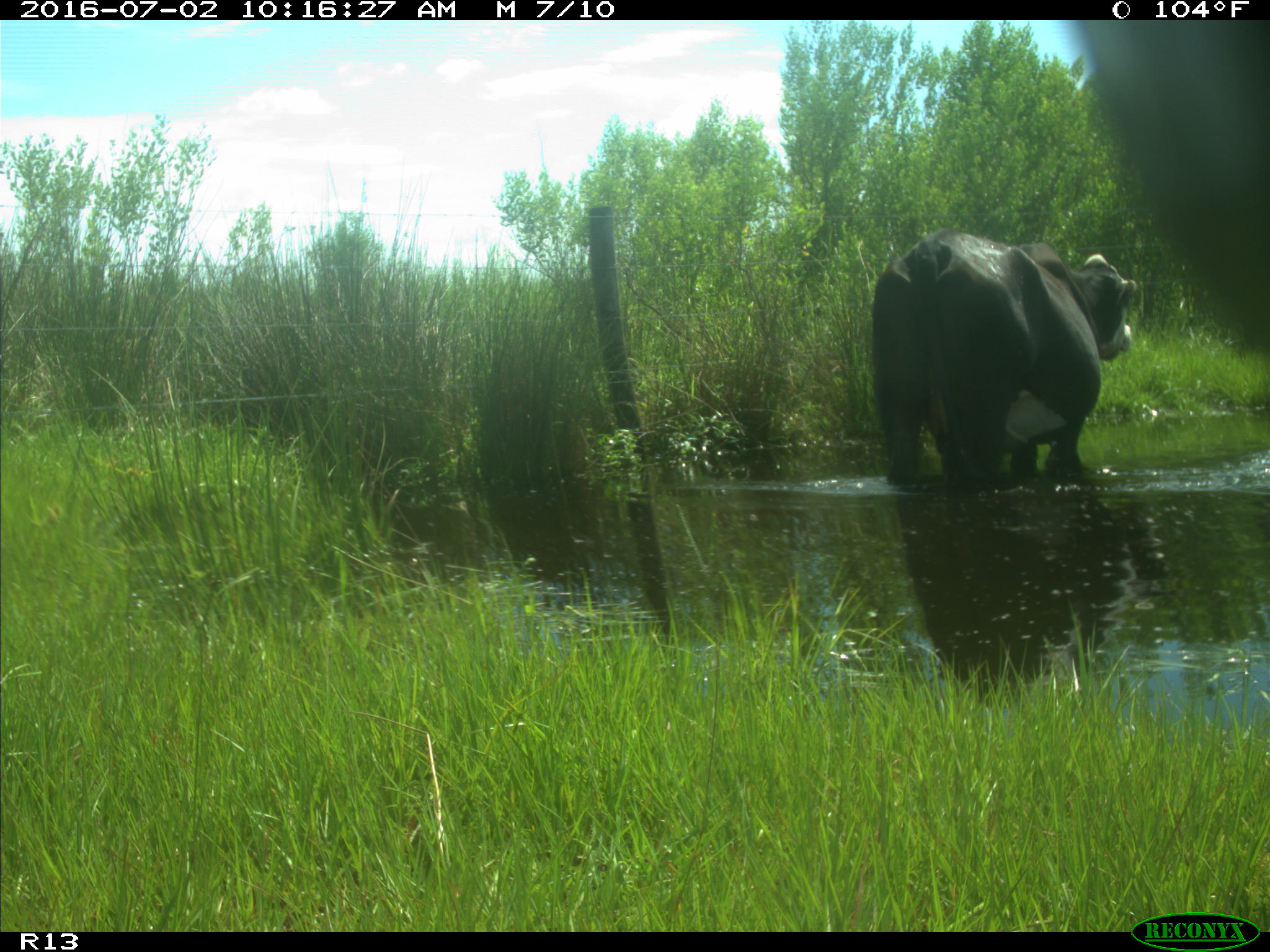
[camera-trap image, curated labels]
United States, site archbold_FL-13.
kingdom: Animalia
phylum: Chordata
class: Mammalia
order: Artiodactyla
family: Bovidae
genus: Bos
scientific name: Bos taurus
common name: domestic cow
Bos taurus (domestic cow).